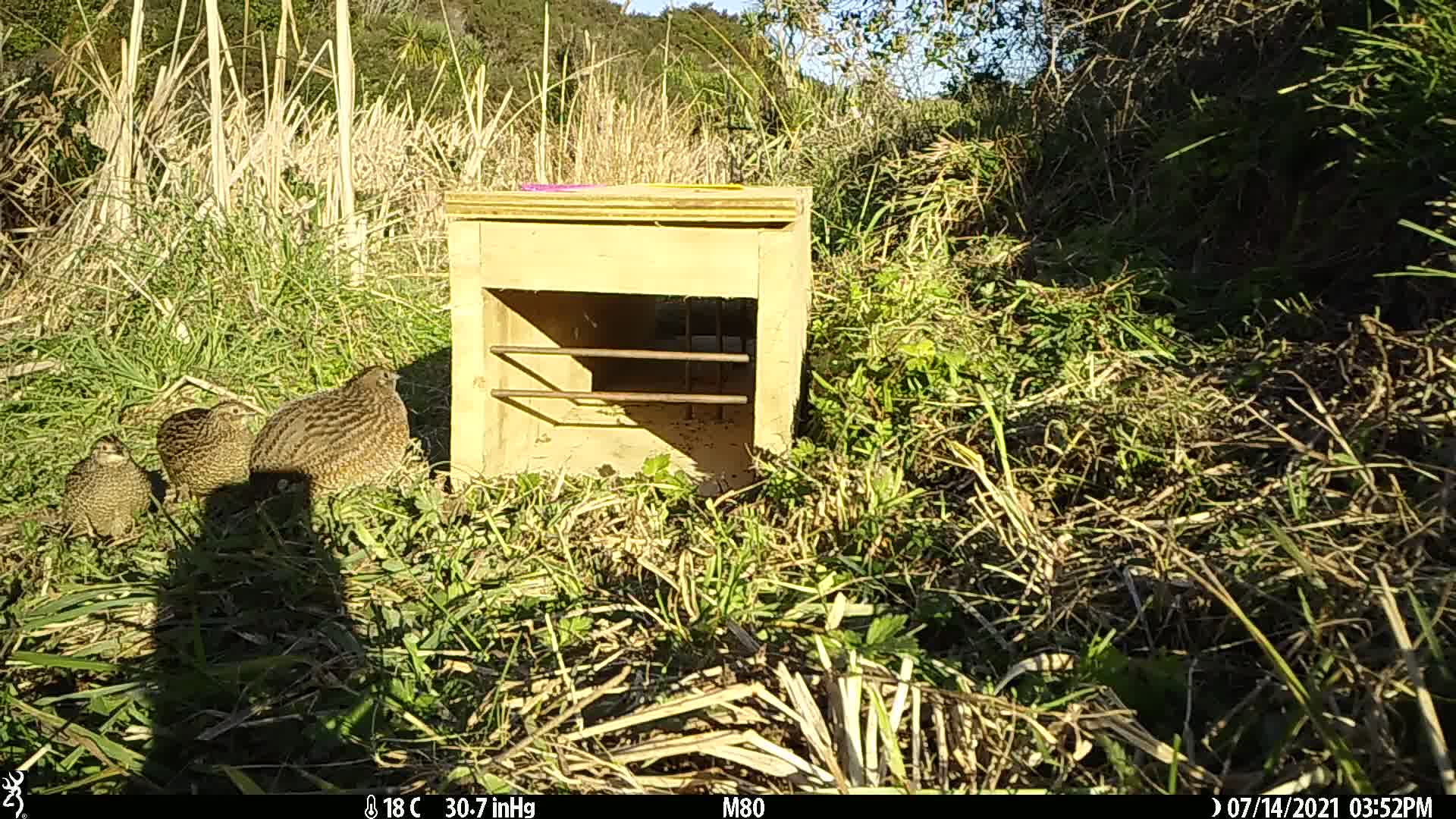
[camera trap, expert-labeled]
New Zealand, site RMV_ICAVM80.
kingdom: Animalia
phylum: Chordata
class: Aves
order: Galliformes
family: Phasianidae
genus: Synoicus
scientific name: Synoicus ypsilophorus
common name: brown quail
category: quail brown